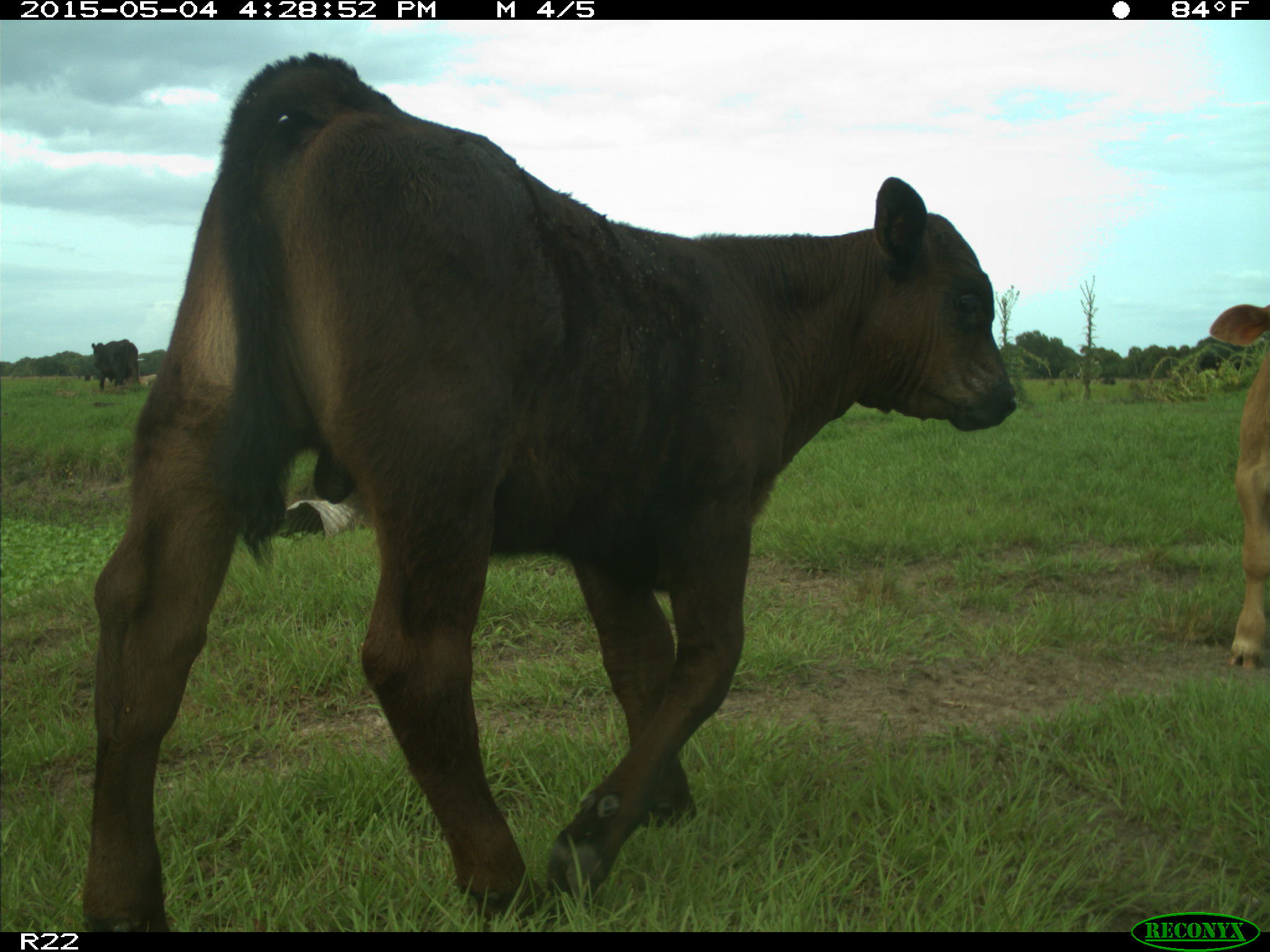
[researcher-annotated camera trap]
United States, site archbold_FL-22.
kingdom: Animalia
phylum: Chordata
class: Mammalia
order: Artiodactyla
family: Bovidae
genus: Bos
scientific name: Bos taurus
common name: domestic cow